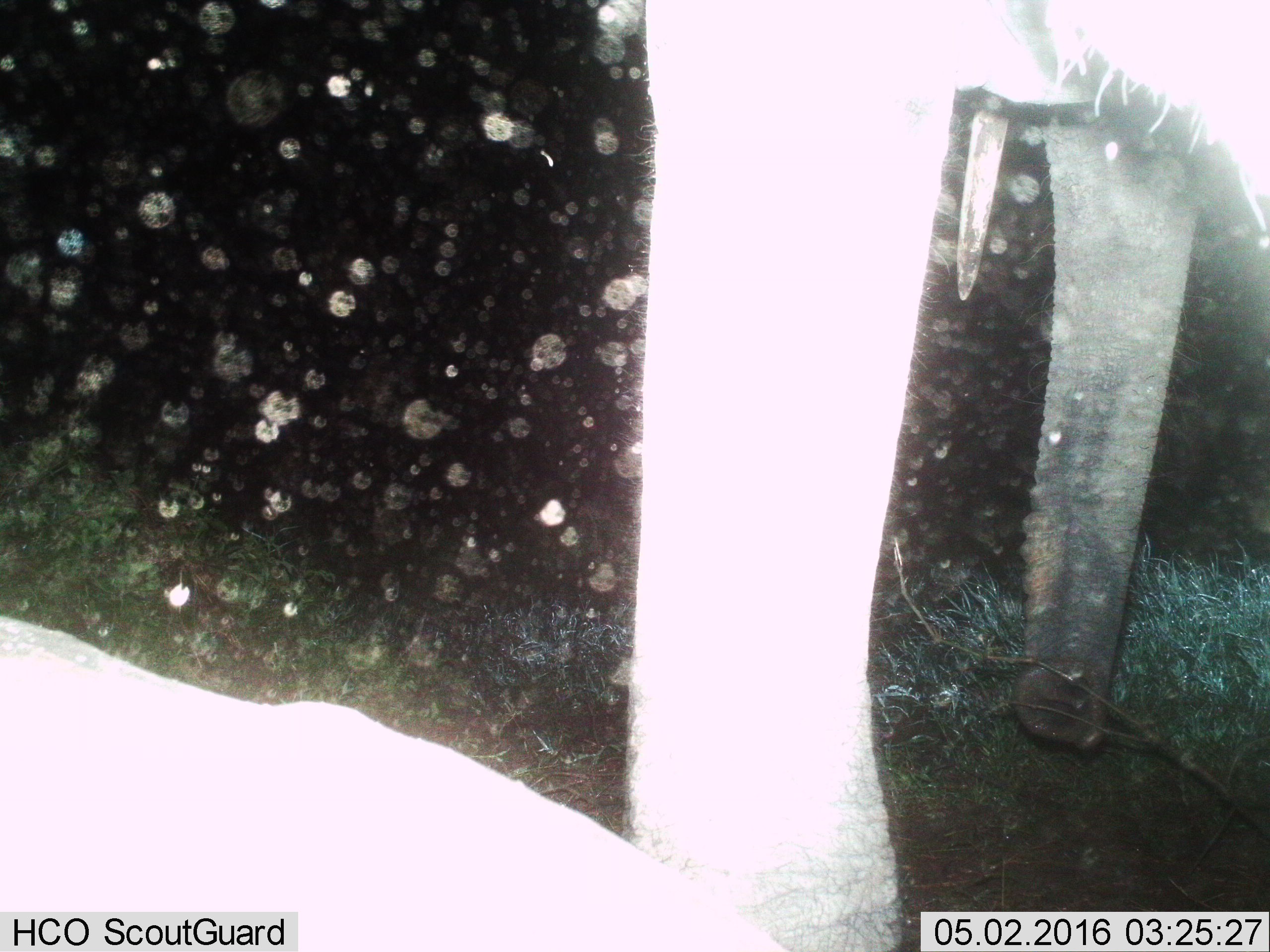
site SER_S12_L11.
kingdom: Animalia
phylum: Chordata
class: Mammalia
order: Proboscidea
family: Elephantidae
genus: Loxodonta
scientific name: Loxodonta africana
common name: african bush elephant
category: elephant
Elephant (african bush elephant) (Loxodonta africana), count 1. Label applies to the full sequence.